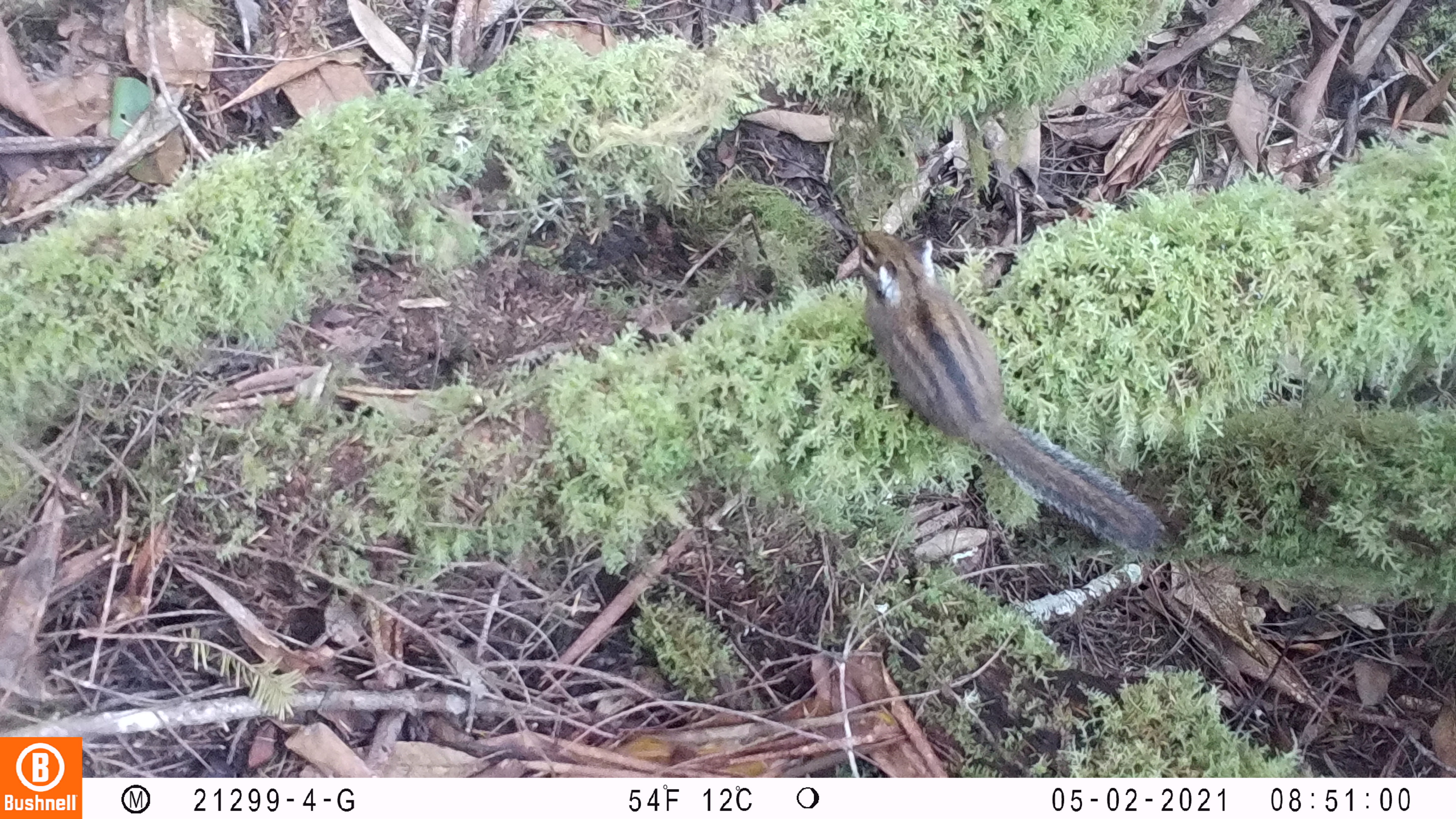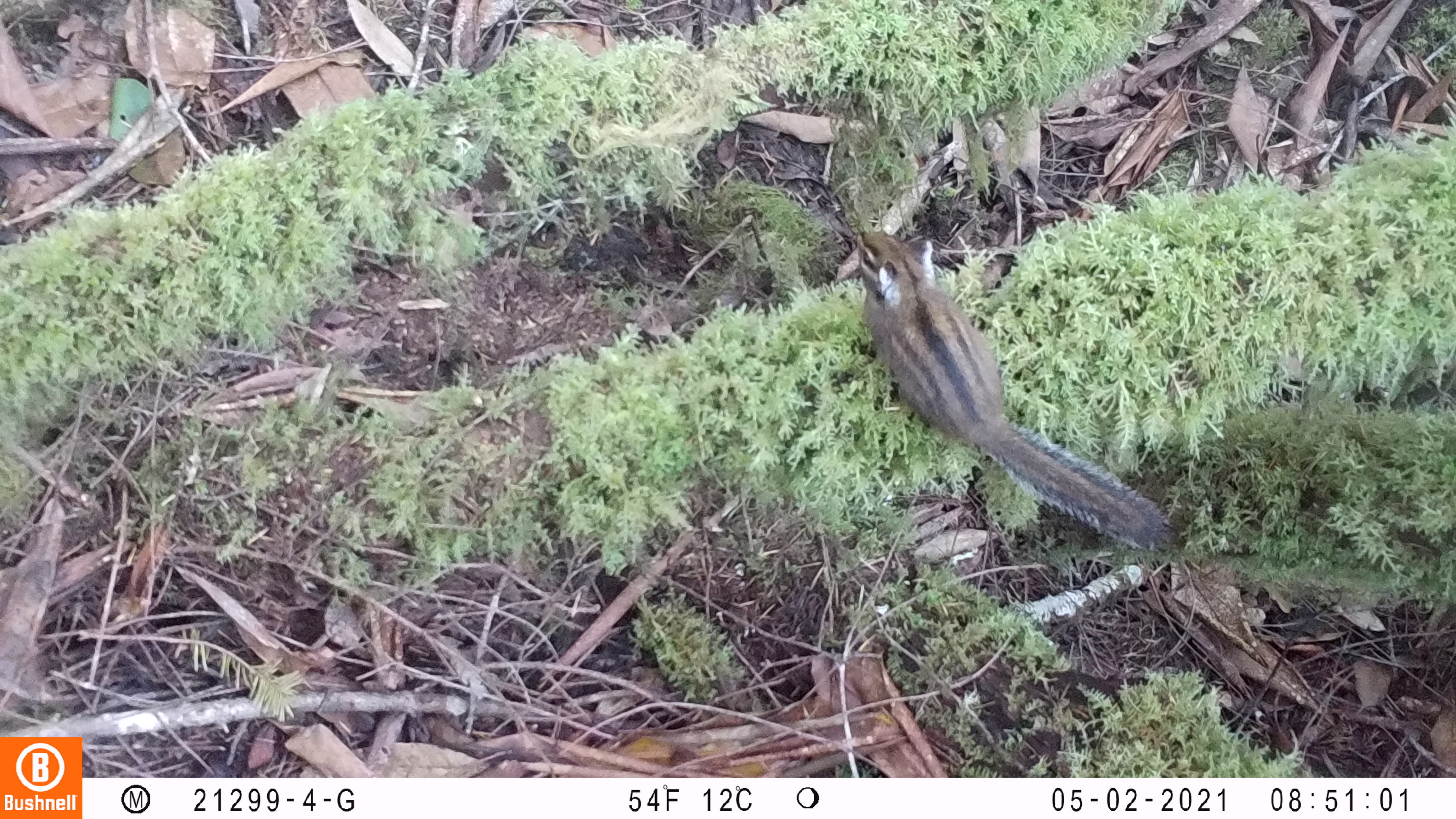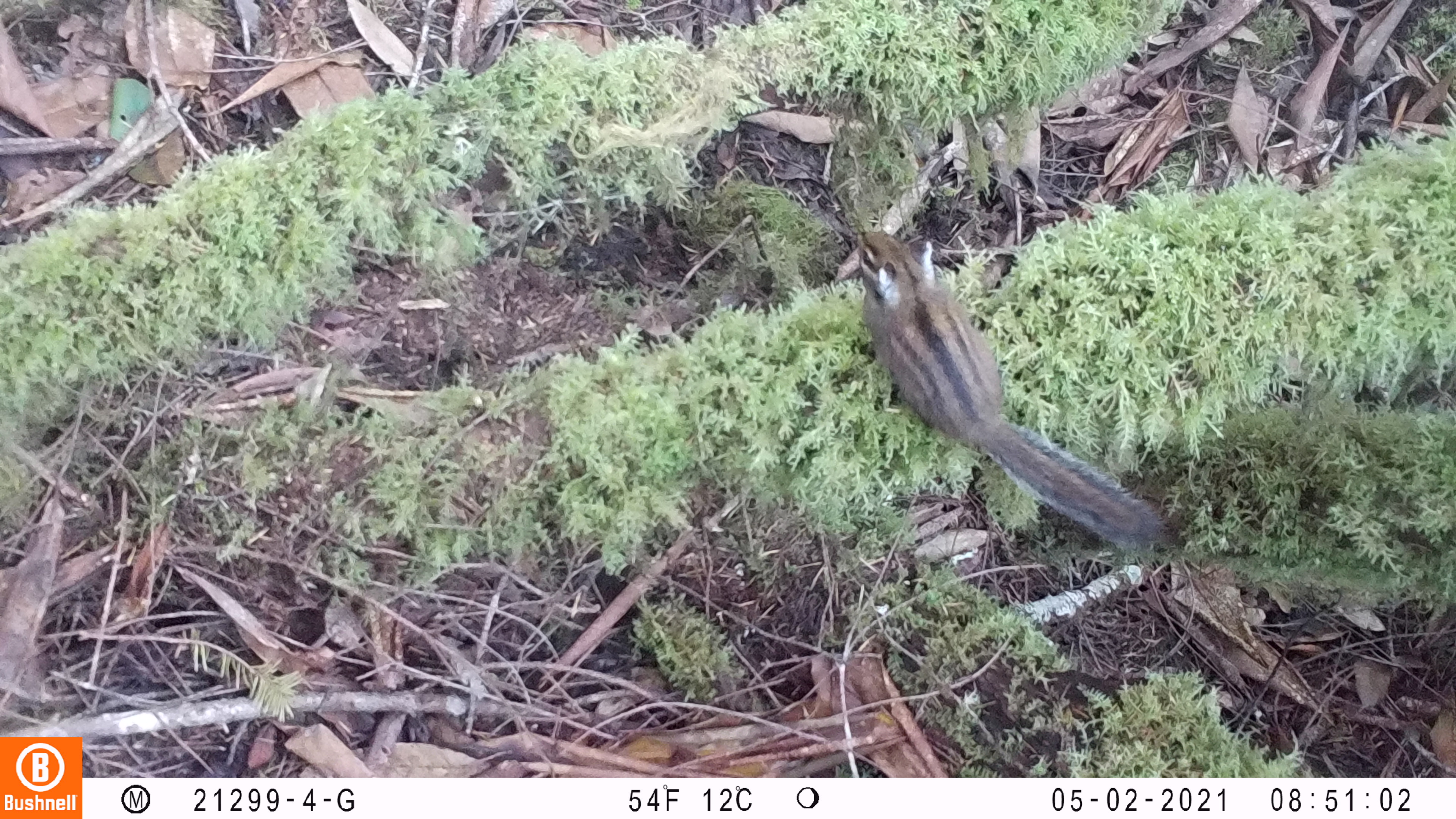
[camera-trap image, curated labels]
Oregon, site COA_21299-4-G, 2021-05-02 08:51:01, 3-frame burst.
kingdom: Animalia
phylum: Chordata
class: Mammalia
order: Rodentia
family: Sciuridae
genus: Neotamias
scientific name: Neotamias townsendii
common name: townsend's chipmunk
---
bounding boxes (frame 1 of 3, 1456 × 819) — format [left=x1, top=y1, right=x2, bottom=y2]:
townsend's chipmunk: [left=856, top=225, right=1164, bottom=557]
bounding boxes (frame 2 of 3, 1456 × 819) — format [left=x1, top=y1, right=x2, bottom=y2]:
townsend's chipmunk: [left=851, top=220, right=1170, bottom=557]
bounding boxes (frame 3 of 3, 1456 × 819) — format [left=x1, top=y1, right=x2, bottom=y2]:
townsend's chipmunk: [left=850, top=223, right=1162, bottom=545]